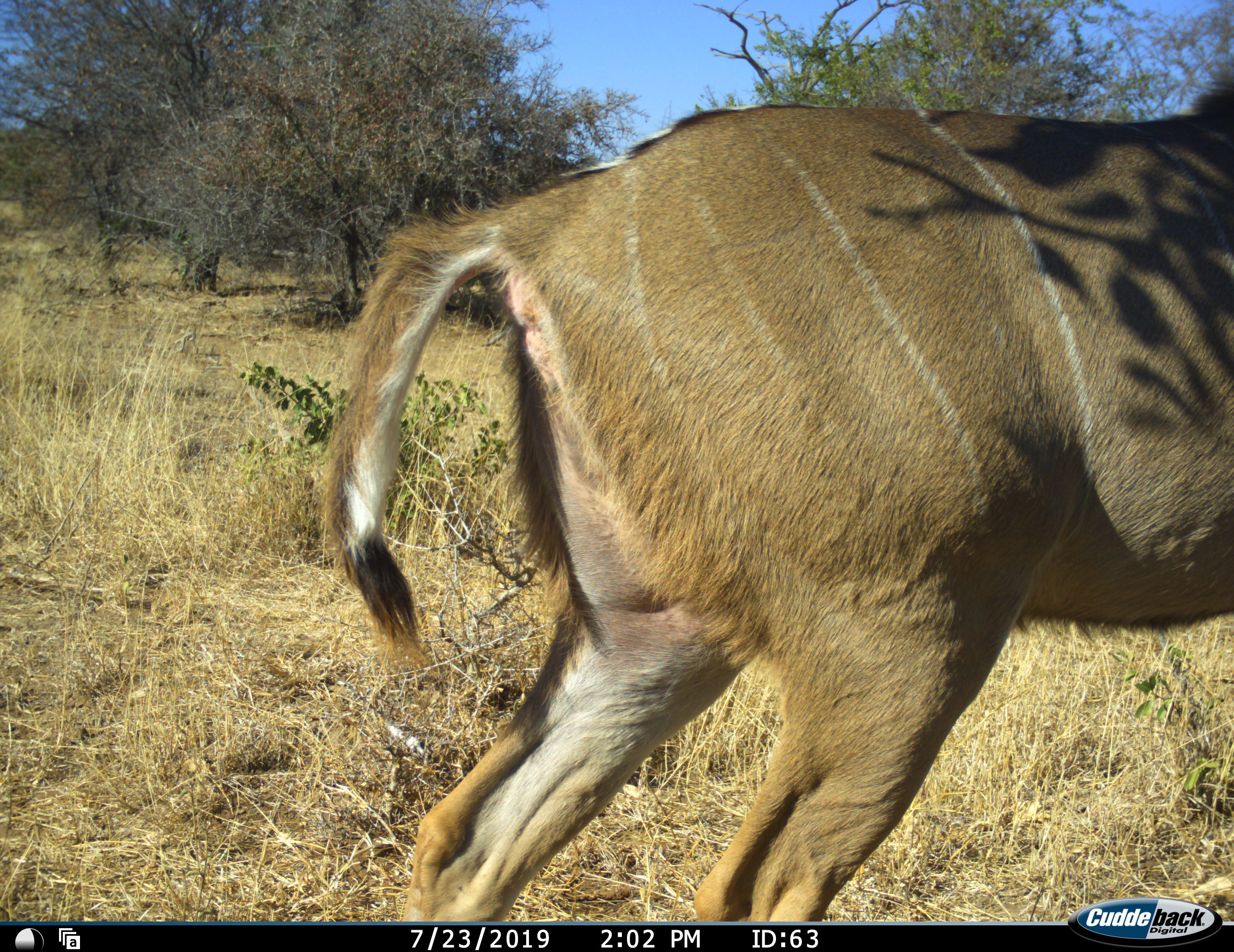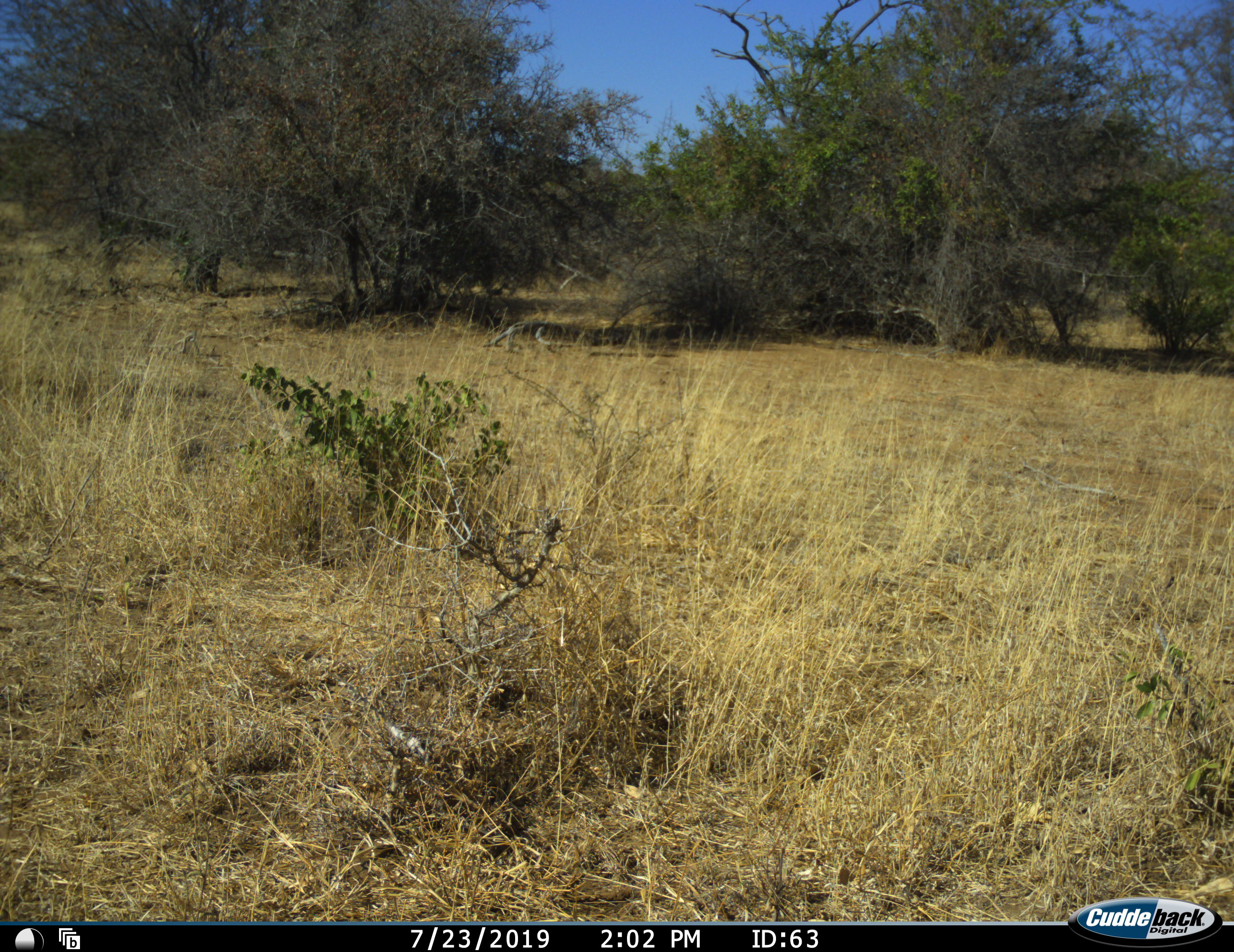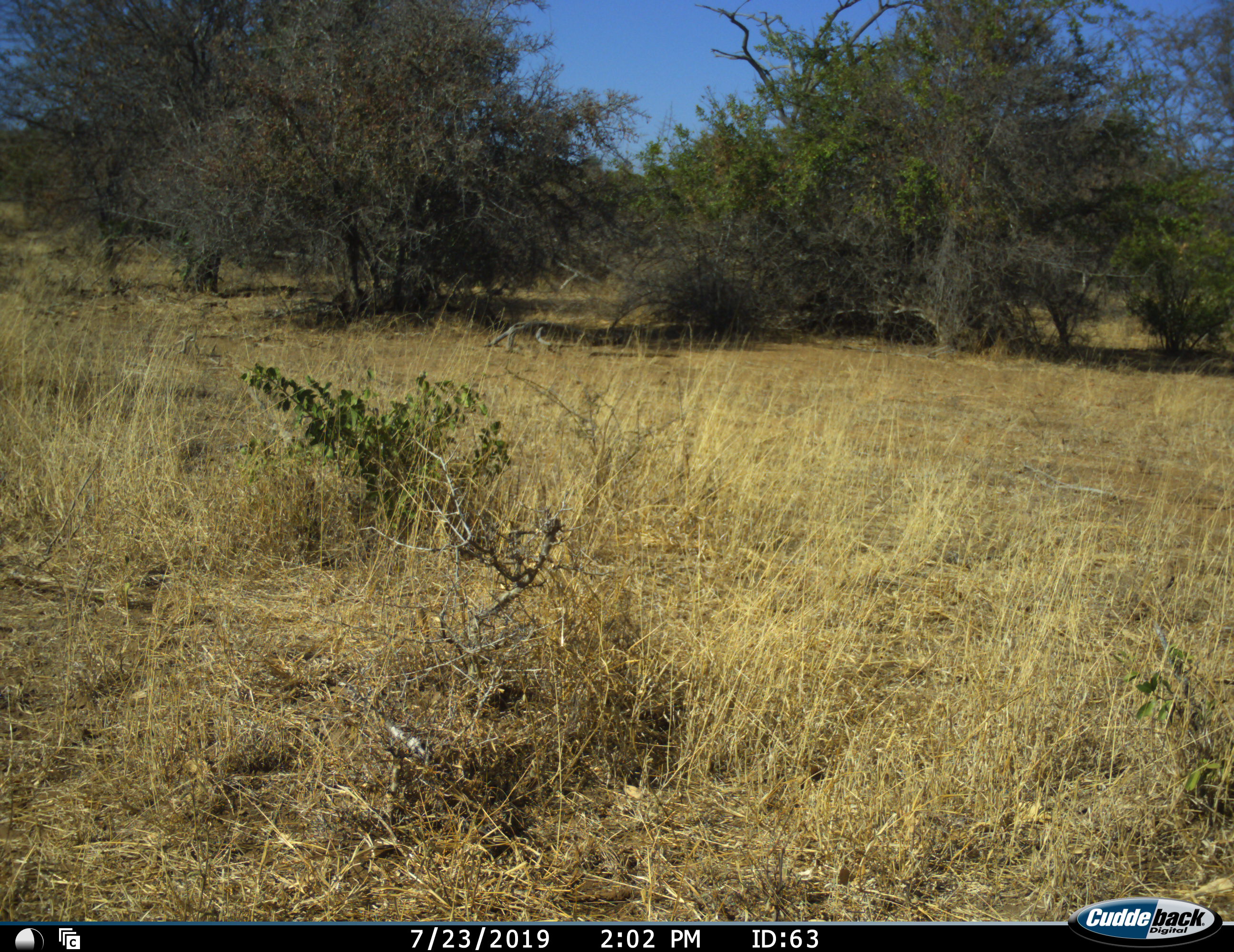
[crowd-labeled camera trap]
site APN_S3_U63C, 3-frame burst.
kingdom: Animalia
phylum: Chordata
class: Mammalia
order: Artiodactyla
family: Bovidae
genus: Tragelaphus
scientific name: Tragelaphus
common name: kudu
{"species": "kudu (Tragelaphus)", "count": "1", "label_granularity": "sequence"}